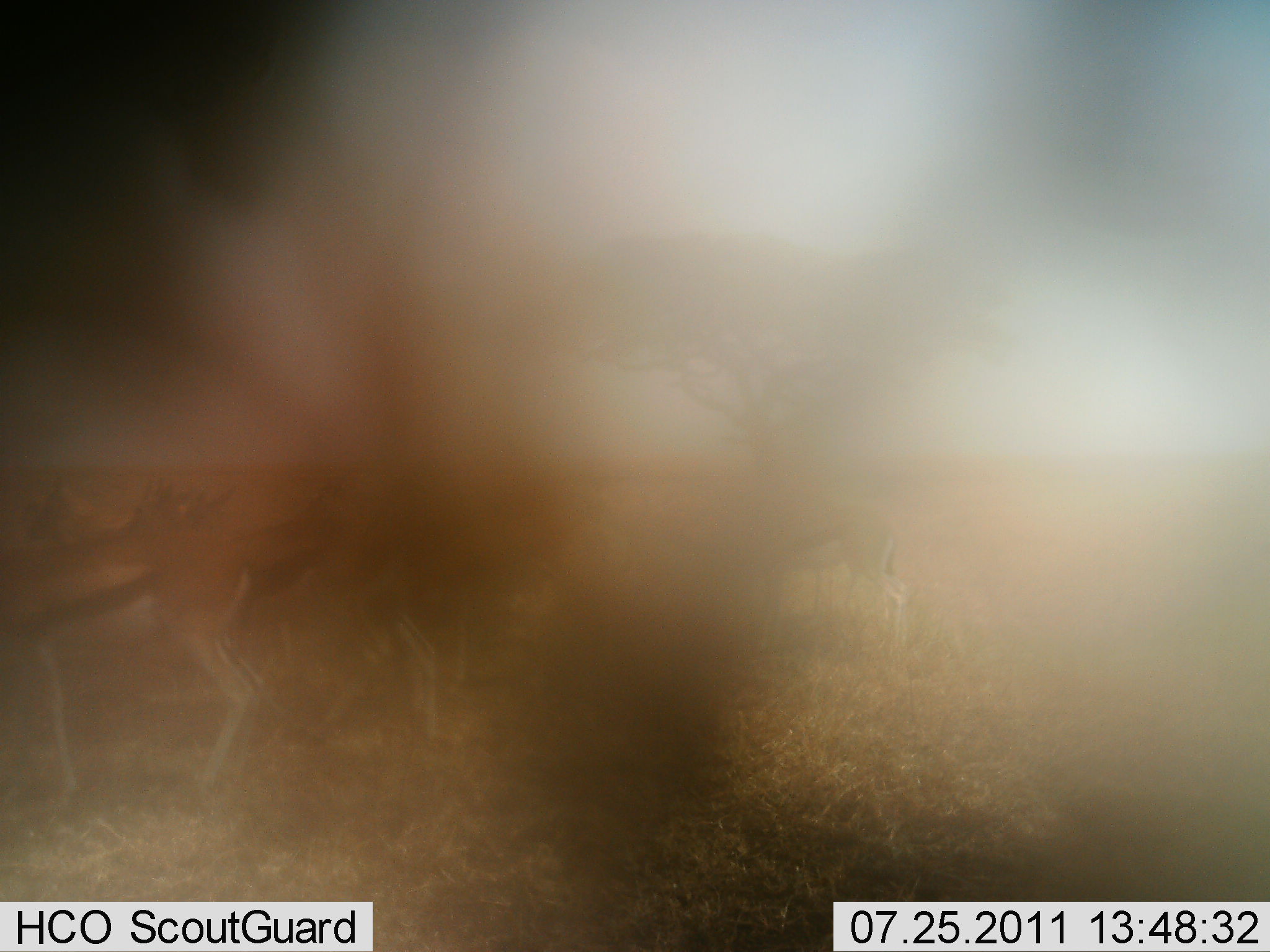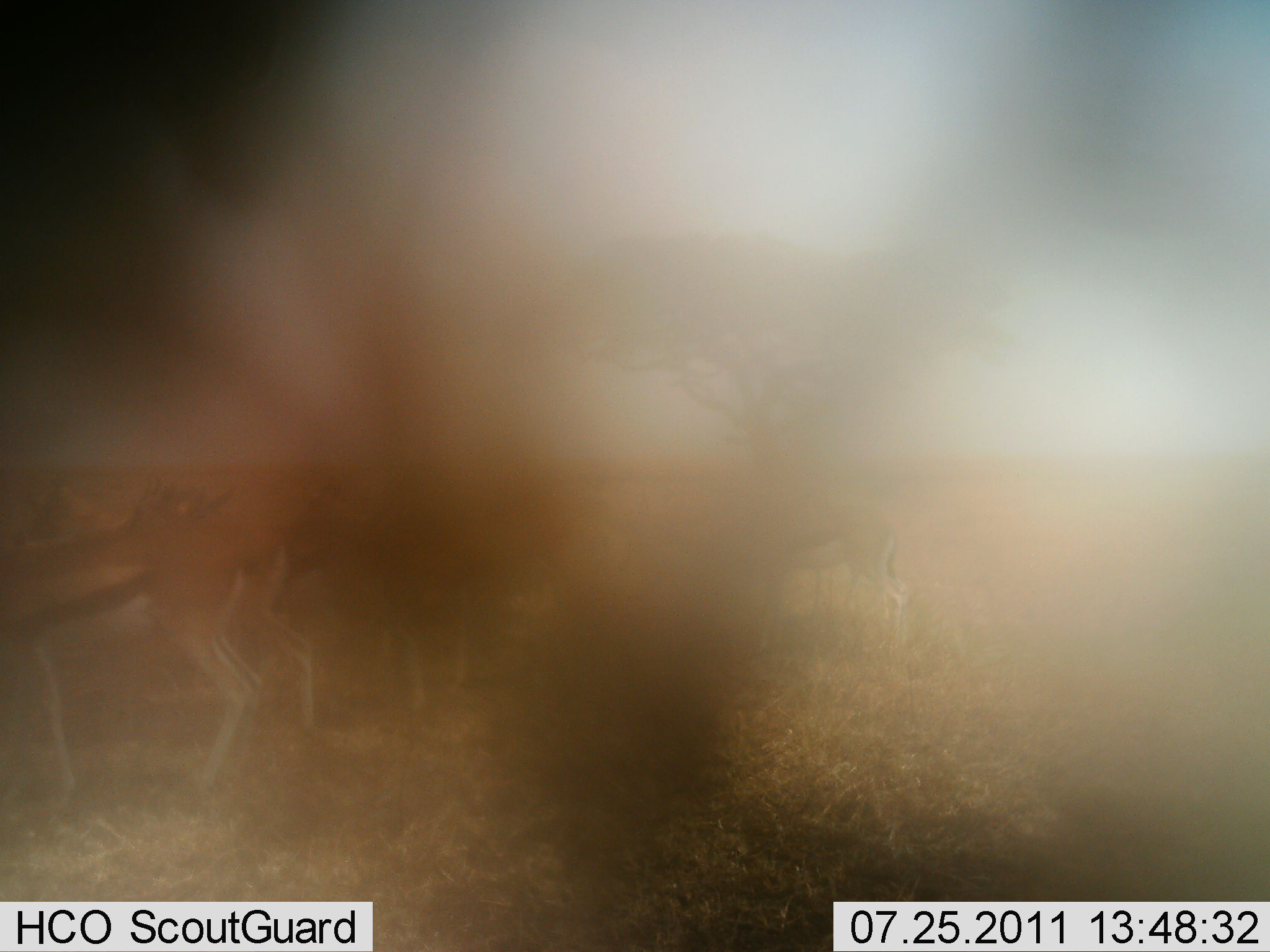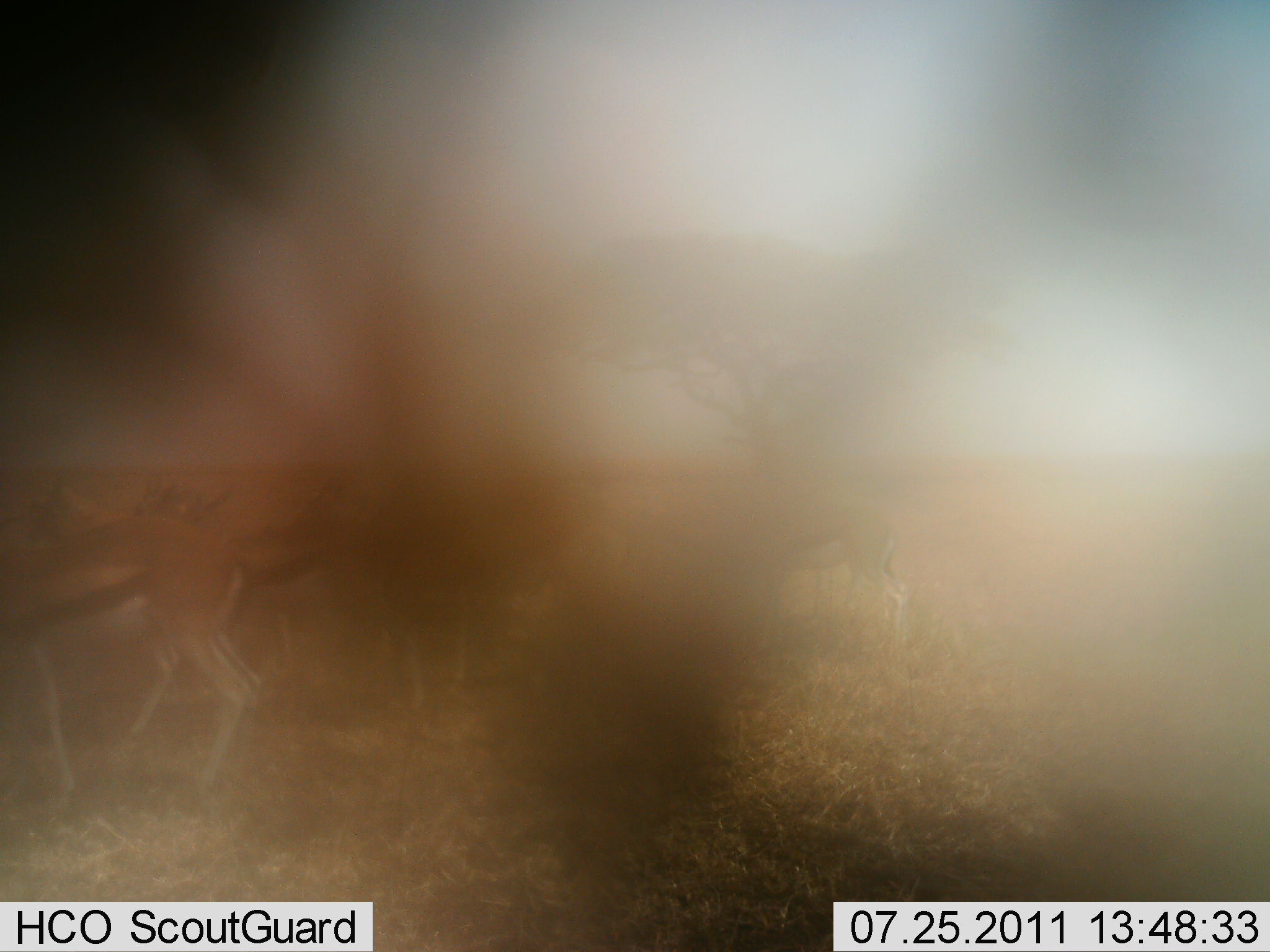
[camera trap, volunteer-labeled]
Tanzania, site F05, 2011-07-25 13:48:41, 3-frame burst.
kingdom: Animalia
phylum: Chordata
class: Mammalia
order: Artiodactyla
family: Bovidae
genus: Eudorcas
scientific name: Eudorcas thomsonii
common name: thomson's gazelle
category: gazellethomsons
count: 4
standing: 69%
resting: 0%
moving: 38%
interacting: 0%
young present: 0%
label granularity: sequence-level